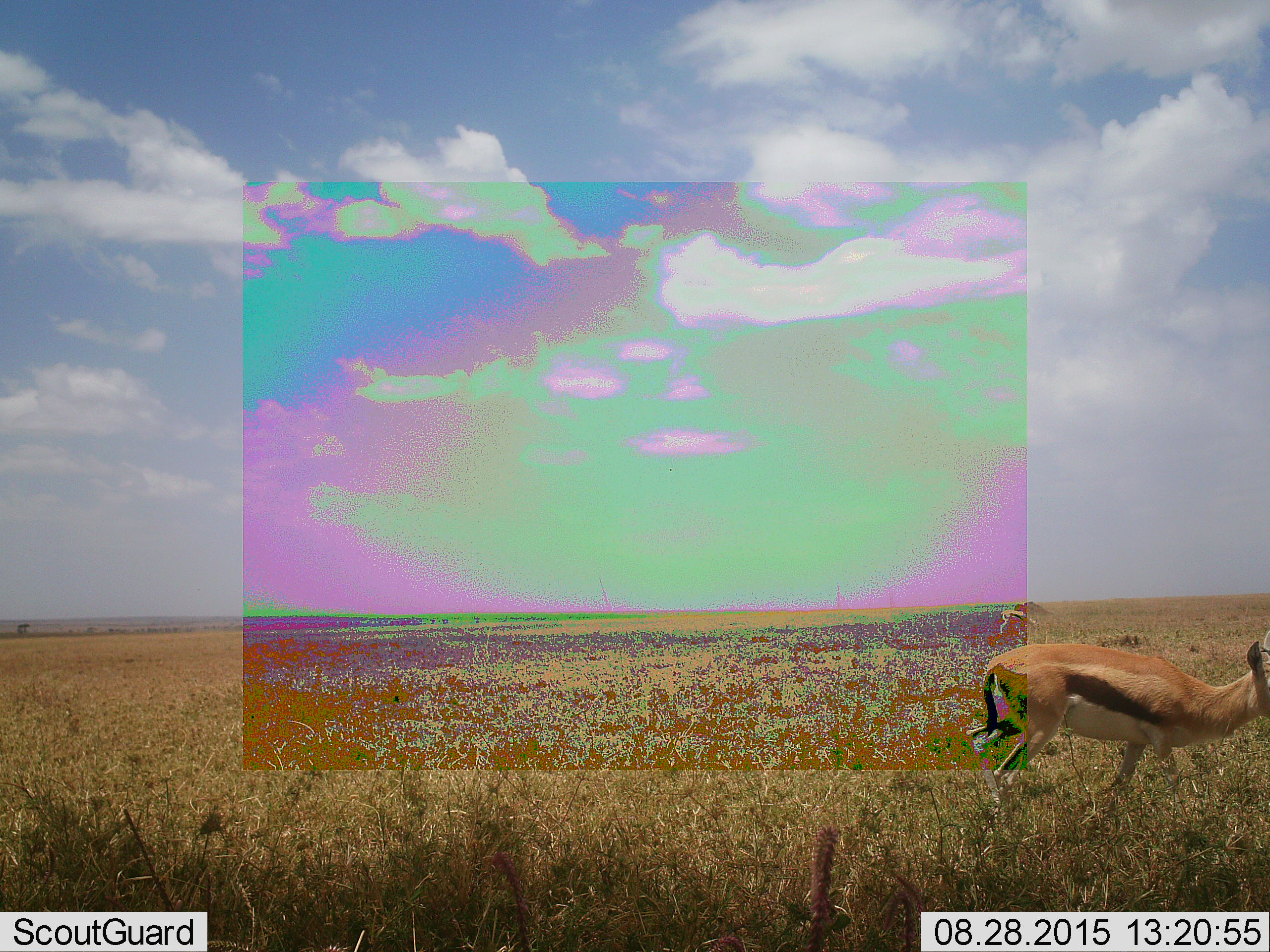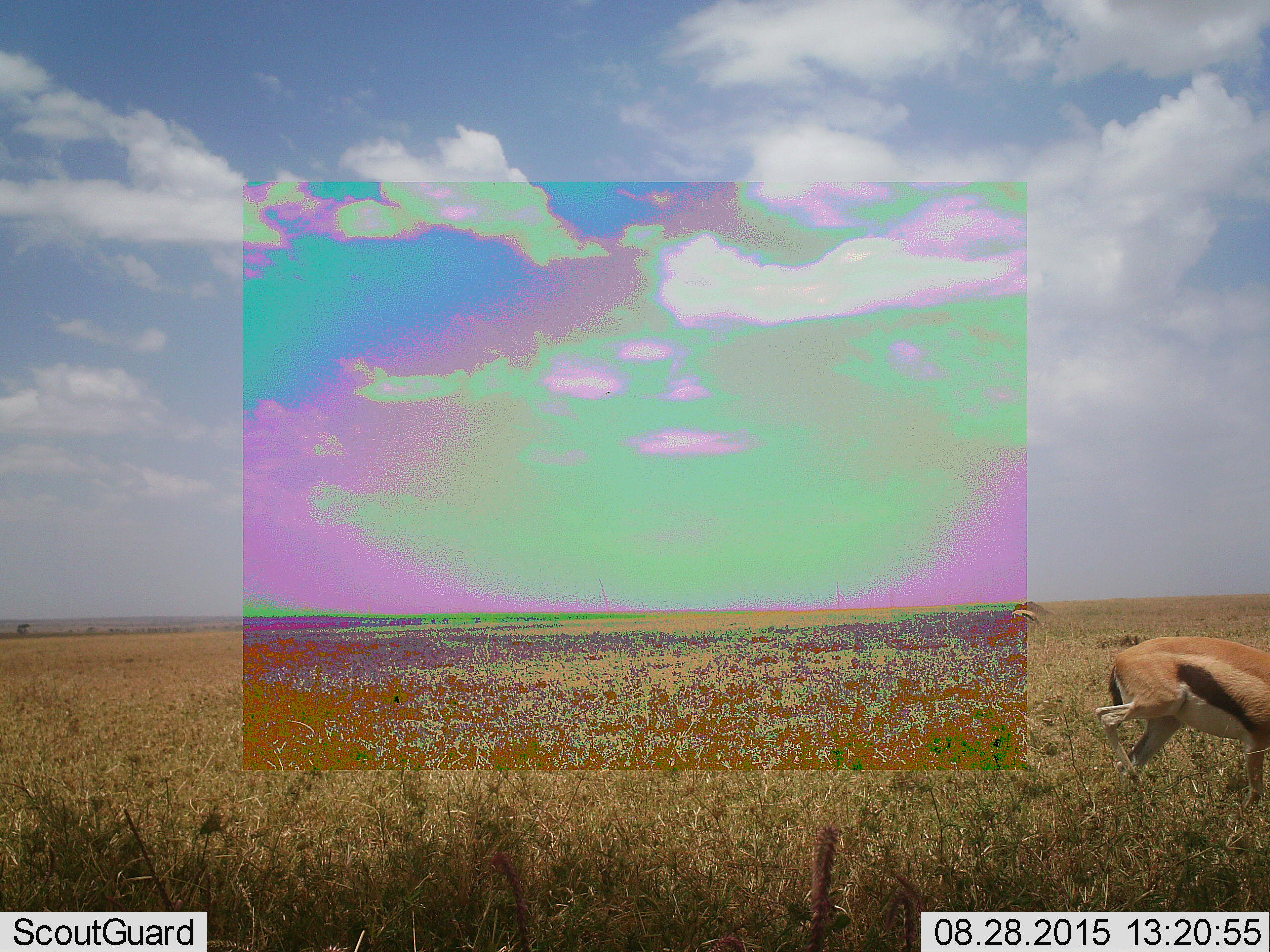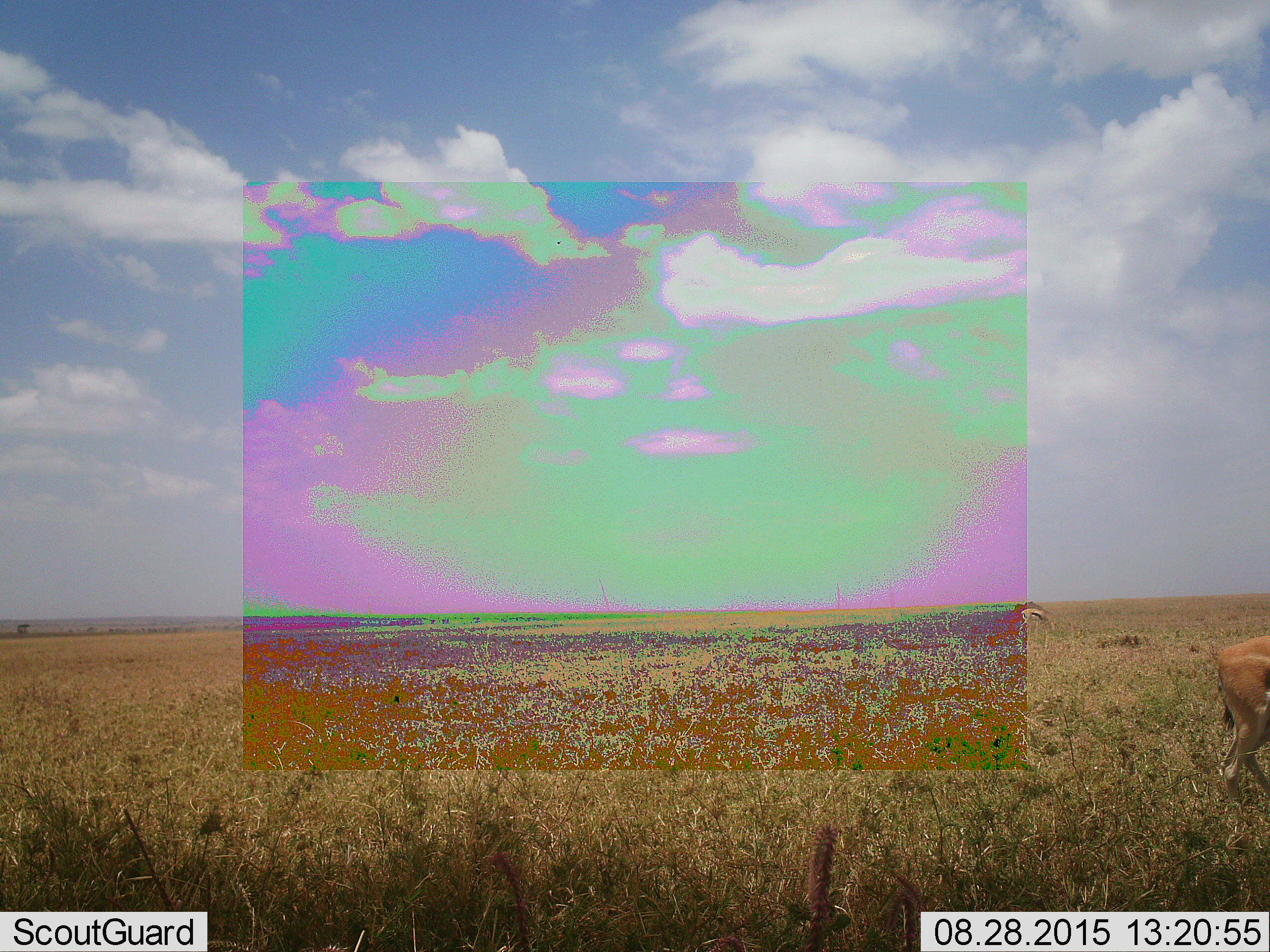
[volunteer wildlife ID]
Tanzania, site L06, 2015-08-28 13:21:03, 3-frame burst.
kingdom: Animalia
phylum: Chordata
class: Mammalia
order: Artiodactyla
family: Bovidae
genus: Eudorcas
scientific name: Eudorcas thomsonii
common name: thomson's gazelle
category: gazellethomsons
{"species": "gazellethomsons (thomson's gazelle) (Eudorcas thomsonii)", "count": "2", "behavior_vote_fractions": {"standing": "12%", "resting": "0%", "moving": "88%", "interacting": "0%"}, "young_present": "0%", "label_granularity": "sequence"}